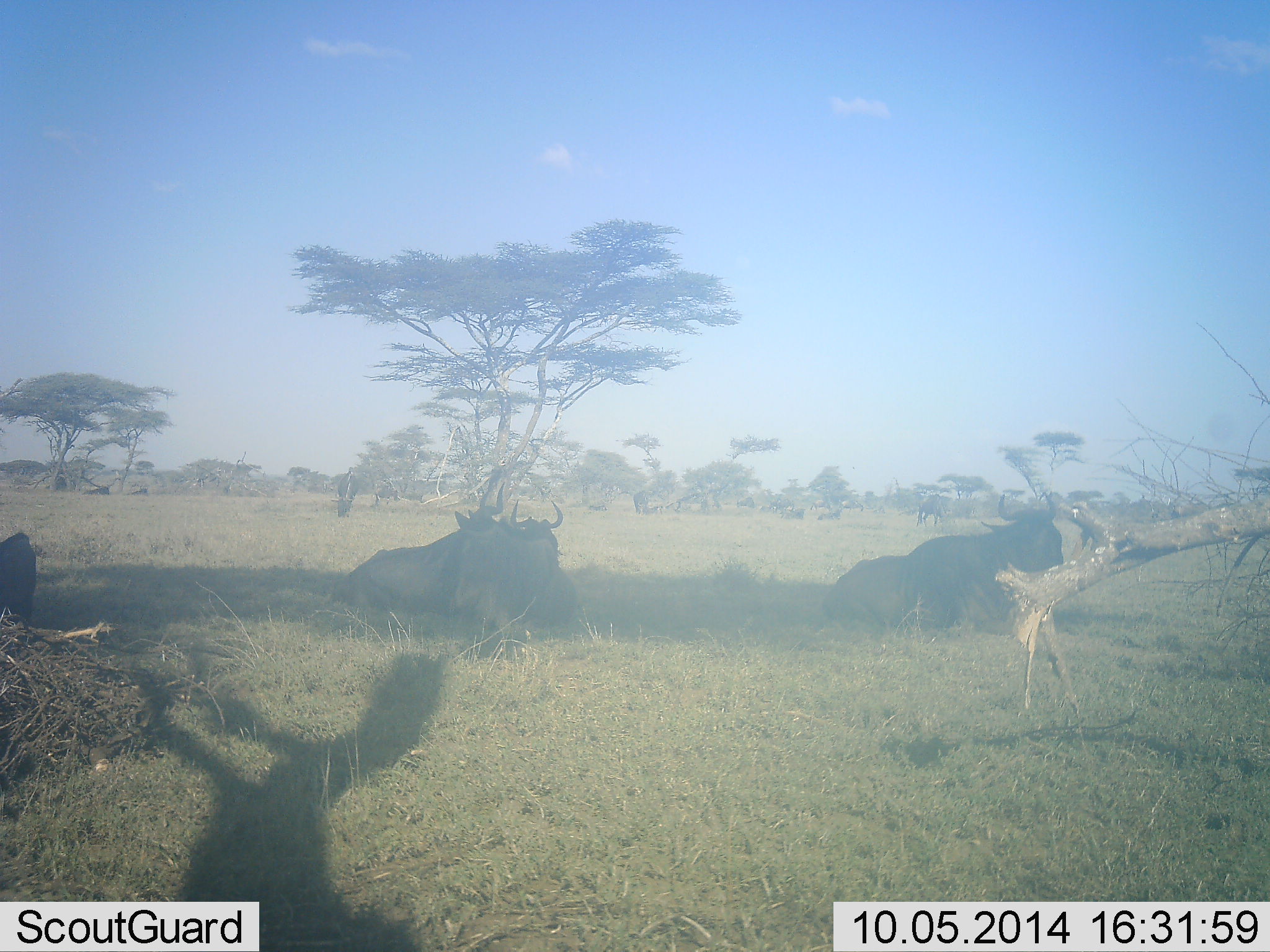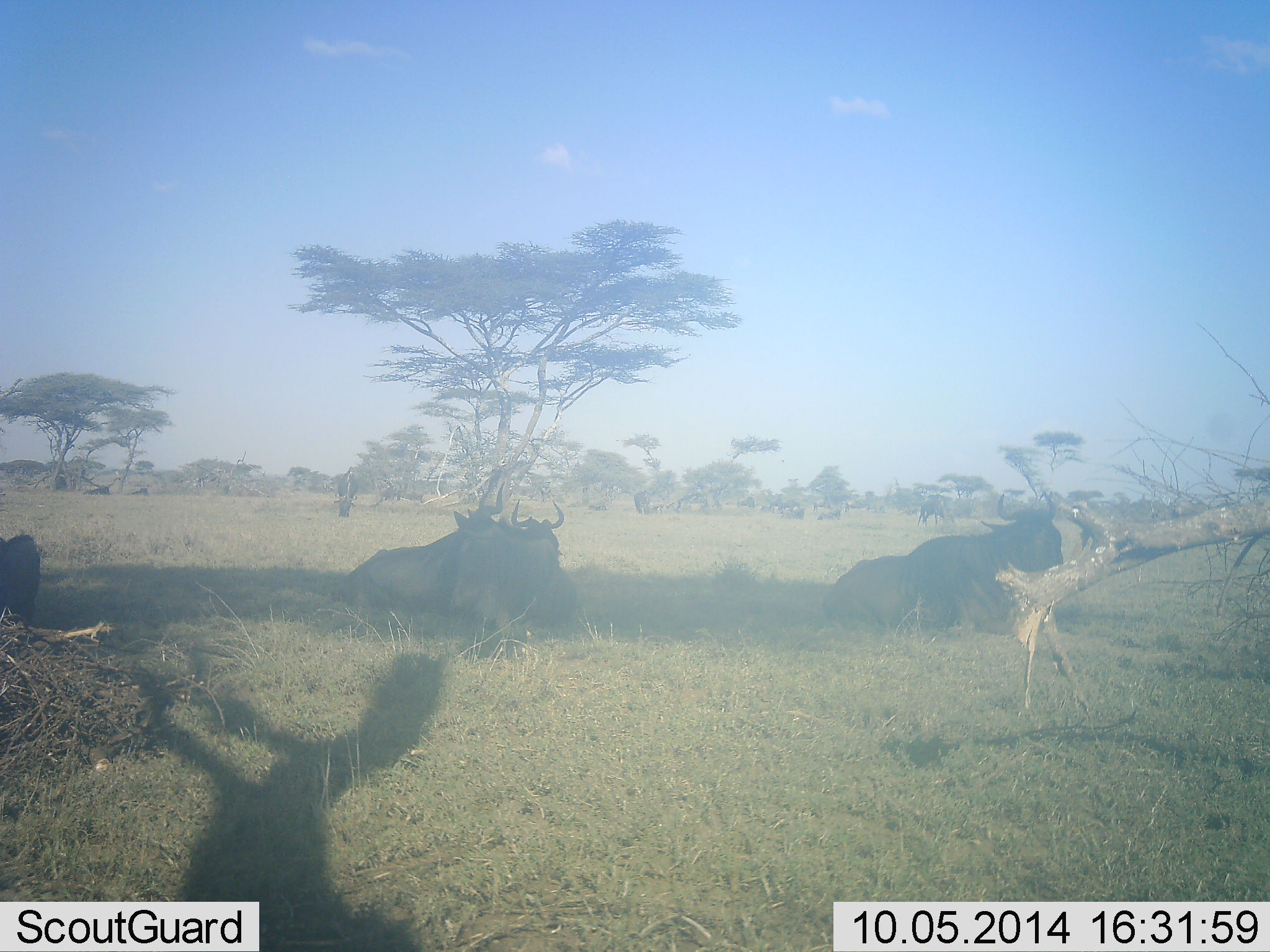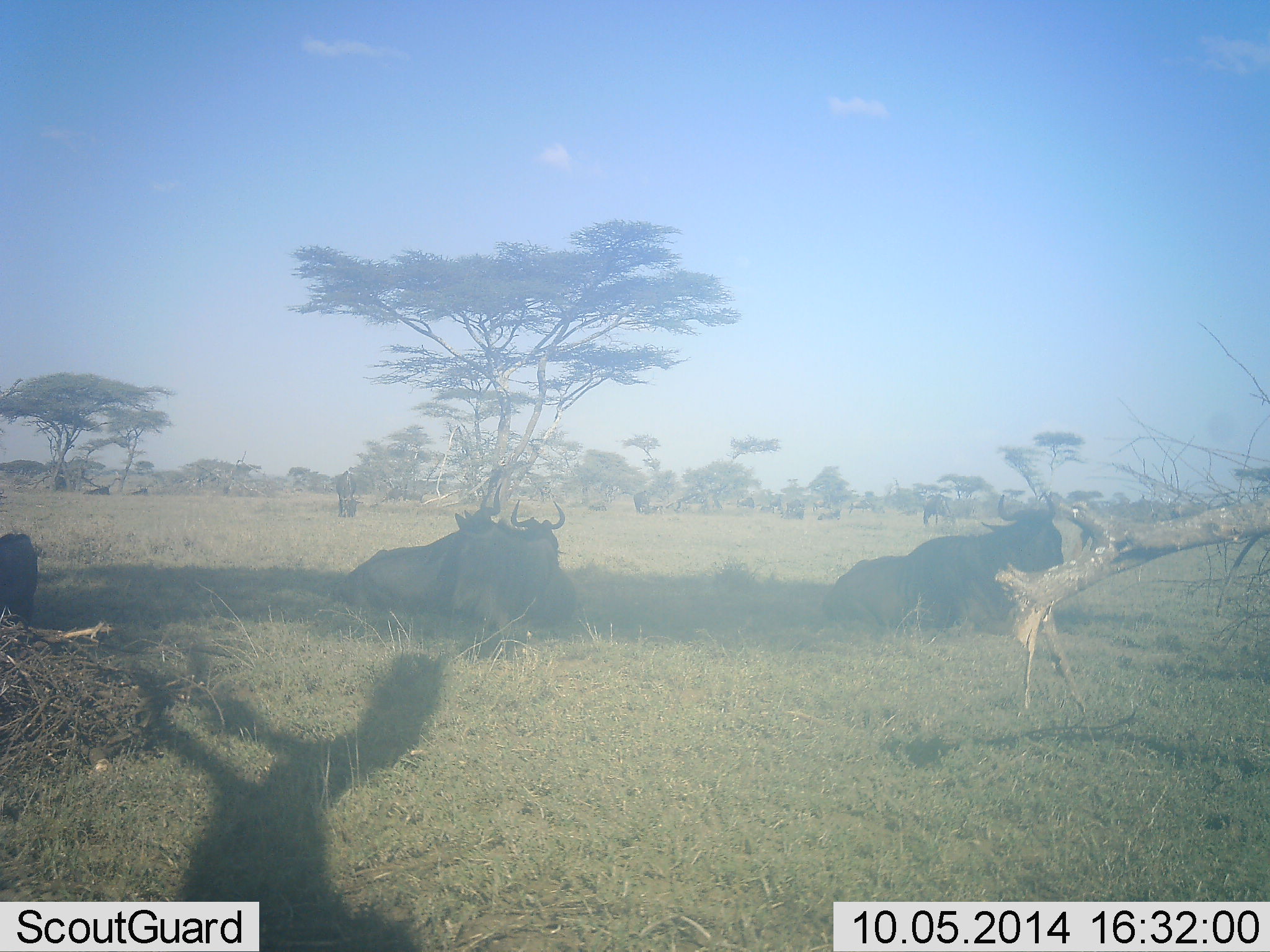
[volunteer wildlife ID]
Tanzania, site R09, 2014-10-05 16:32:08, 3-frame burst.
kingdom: Animalia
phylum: Chordata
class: Mammalia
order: Artiodactyla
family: Bovidae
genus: Connochaetes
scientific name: Connochaetes taurinus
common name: blue wildebeest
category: wildebeest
Wildebeest (blue wildebeest) (Connochaetes taurinus), count 5. Behavior (volunteer vote fractions): standing 30%, resting 100%, moving 20%, interacting 0%. Young present (vote fraction): 0%. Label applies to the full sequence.